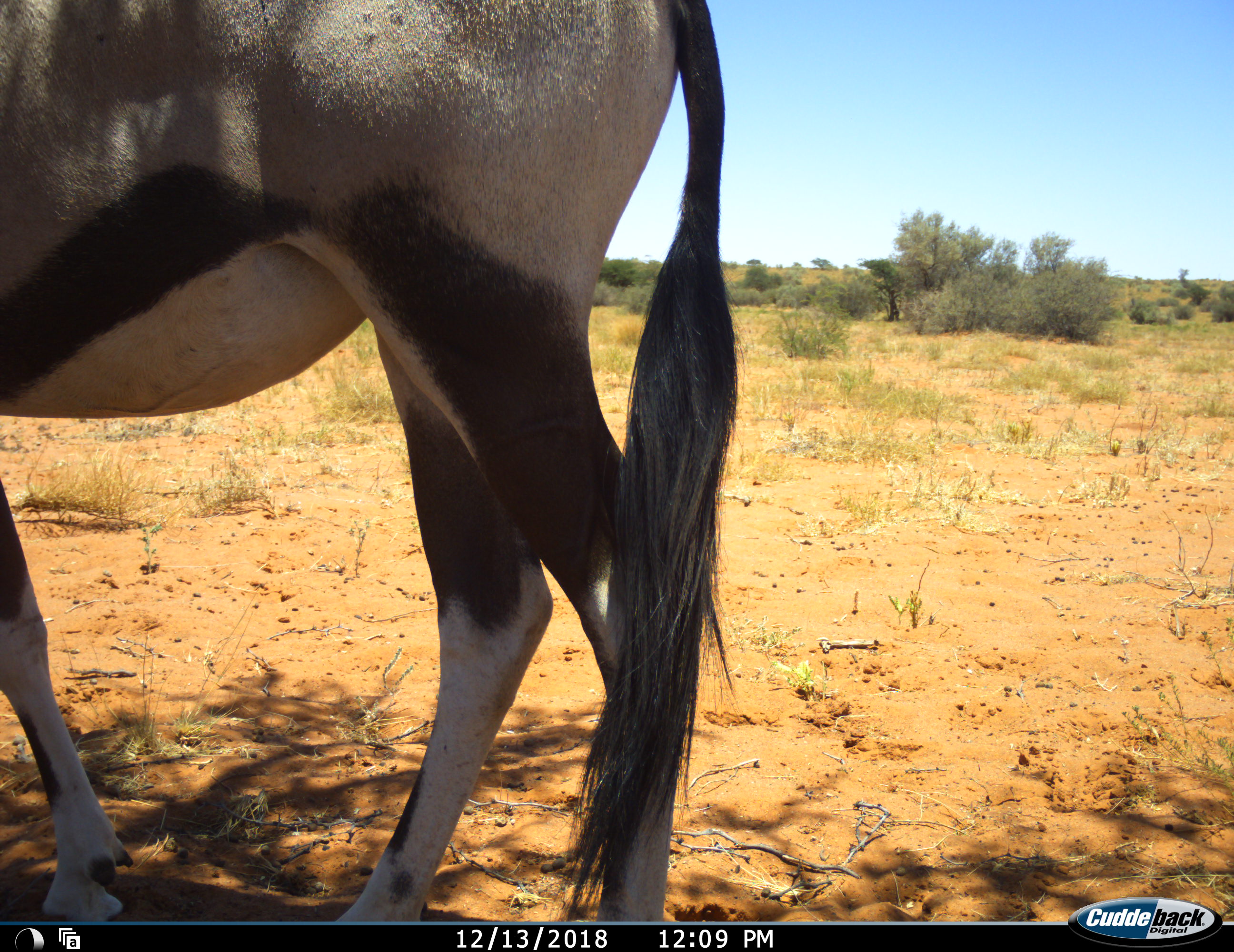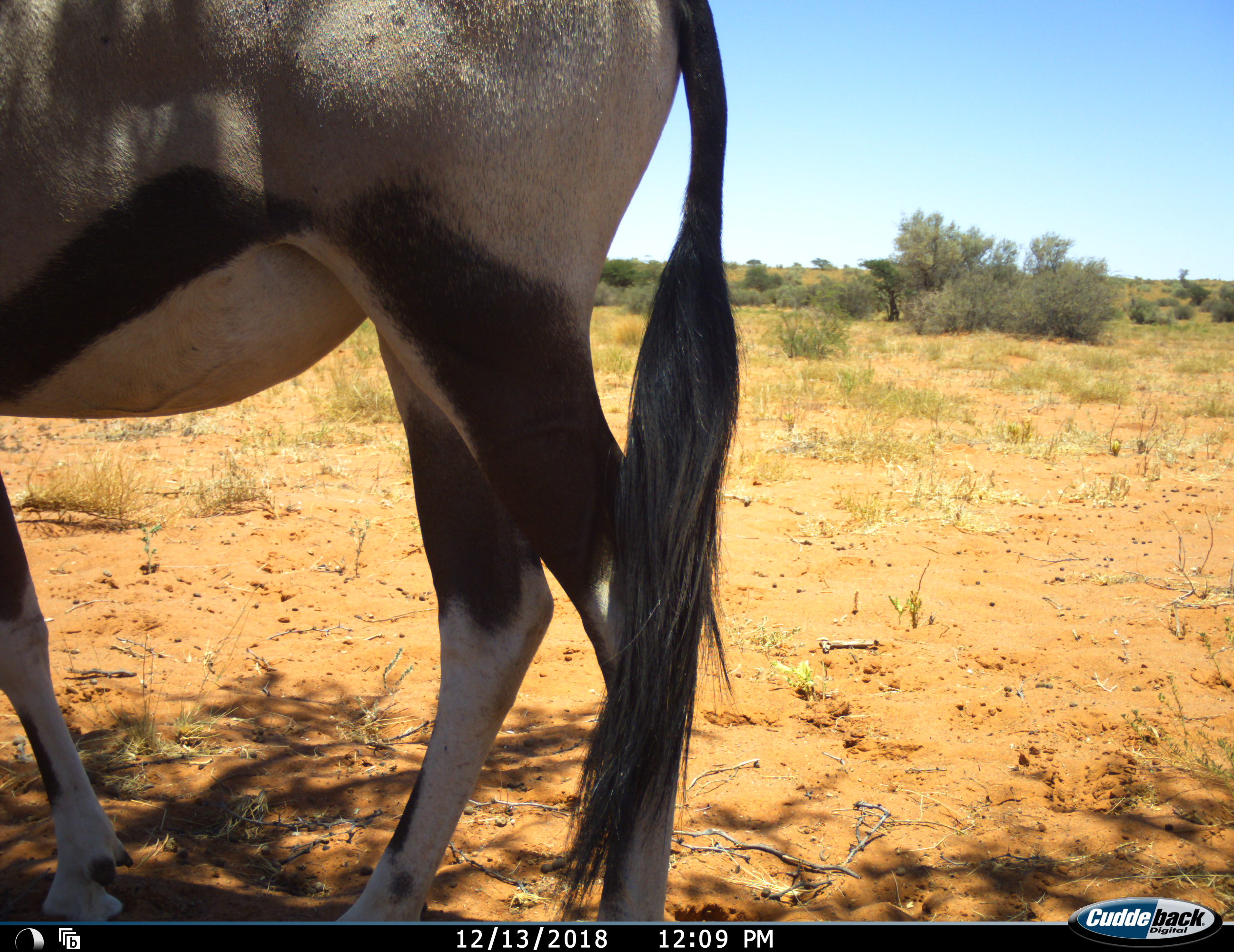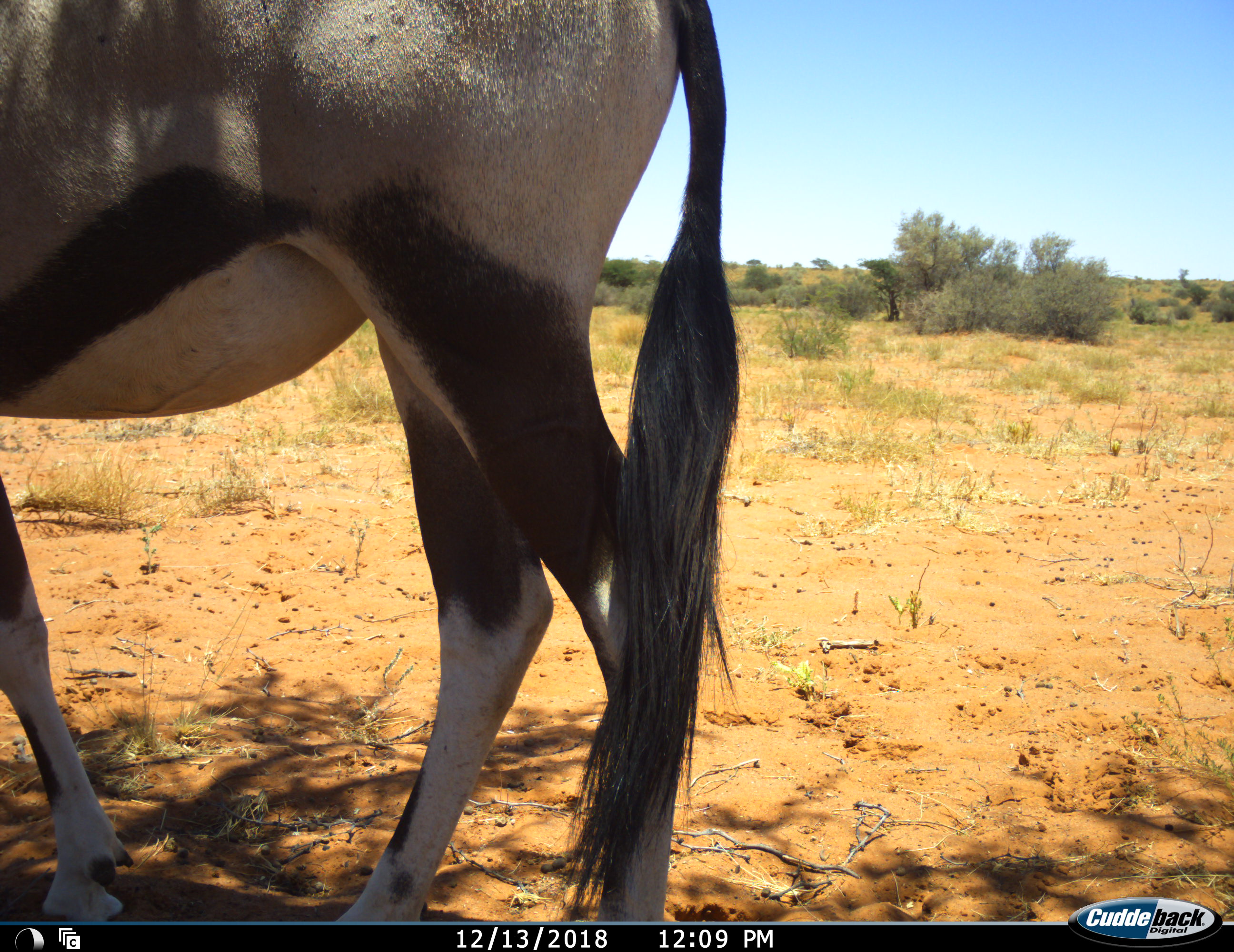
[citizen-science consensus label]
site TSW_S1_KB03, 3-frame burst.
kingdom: Animalia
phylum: Chordata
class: Mammalia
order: Artiodactyla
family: Bovidae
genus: Oryx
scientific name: Oryx gazella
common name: gemsbok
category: oryx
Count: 1.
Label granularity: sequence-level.